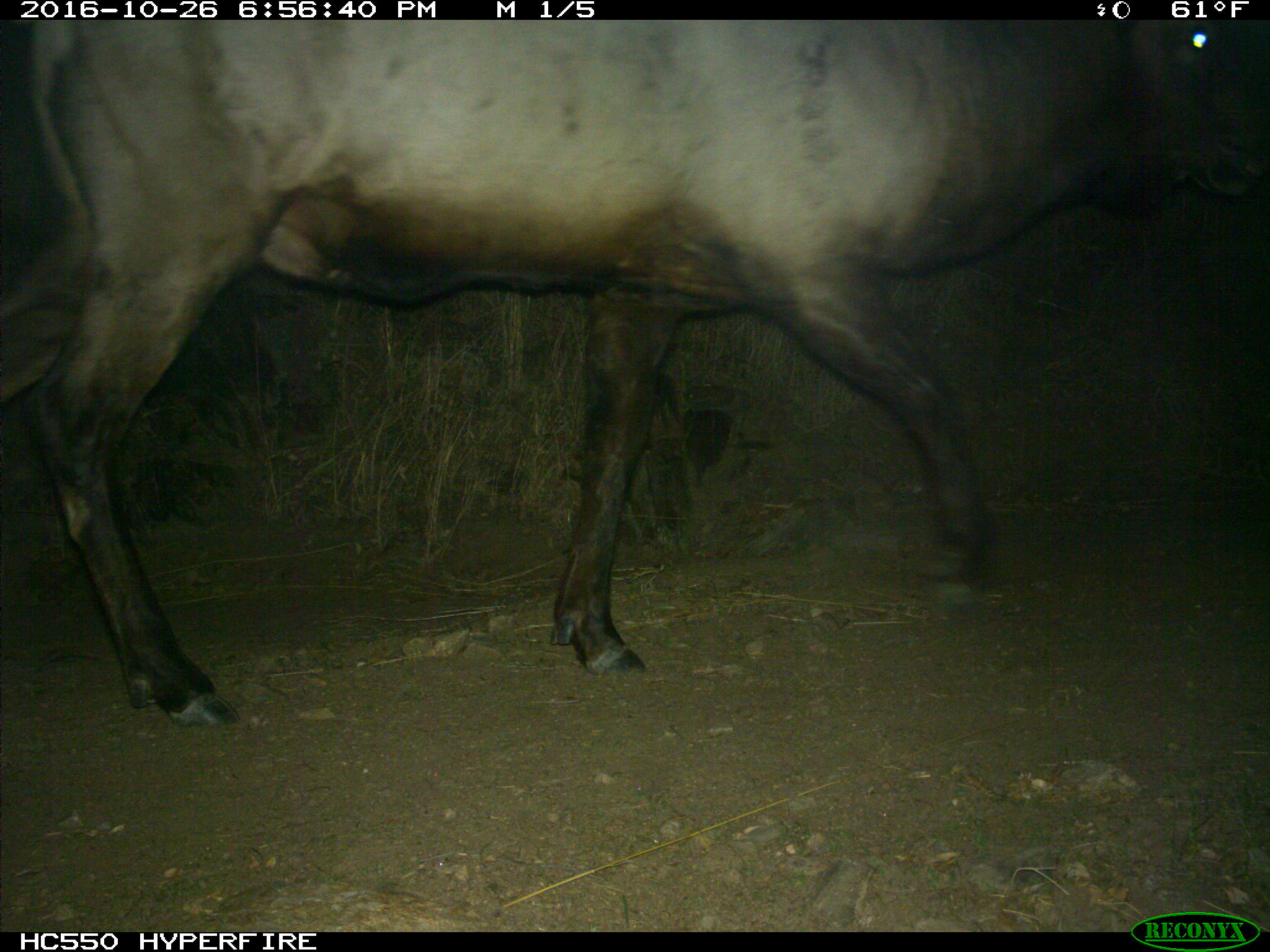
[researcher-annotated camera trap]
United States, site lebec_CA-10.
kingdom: Animalia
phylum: Chordata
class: Mammalia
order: Artiodactyla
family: Cervidae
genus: Cervus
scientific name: Cervus canadensis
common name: elk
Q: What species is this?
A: Cervus canadensis (elk).